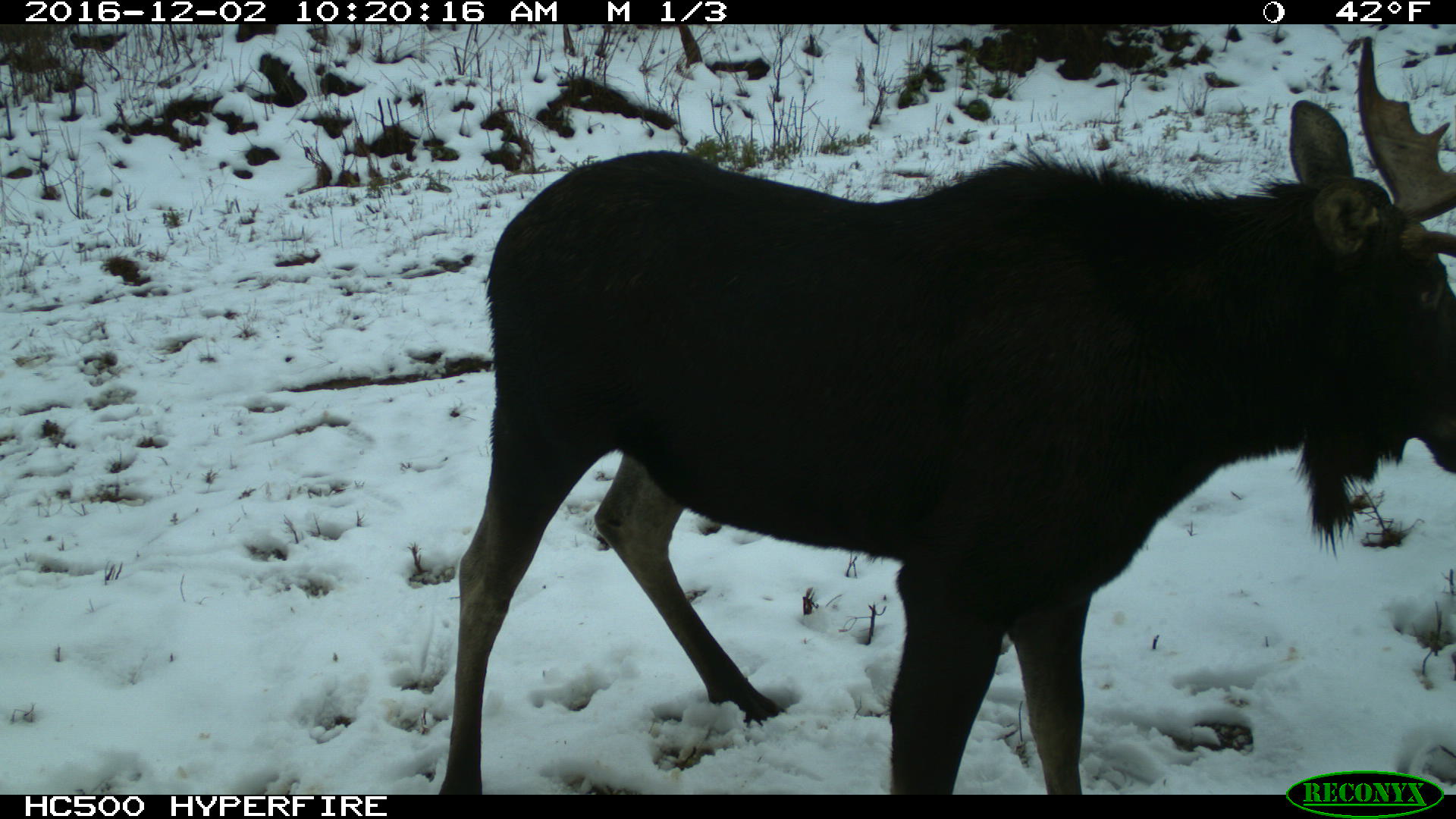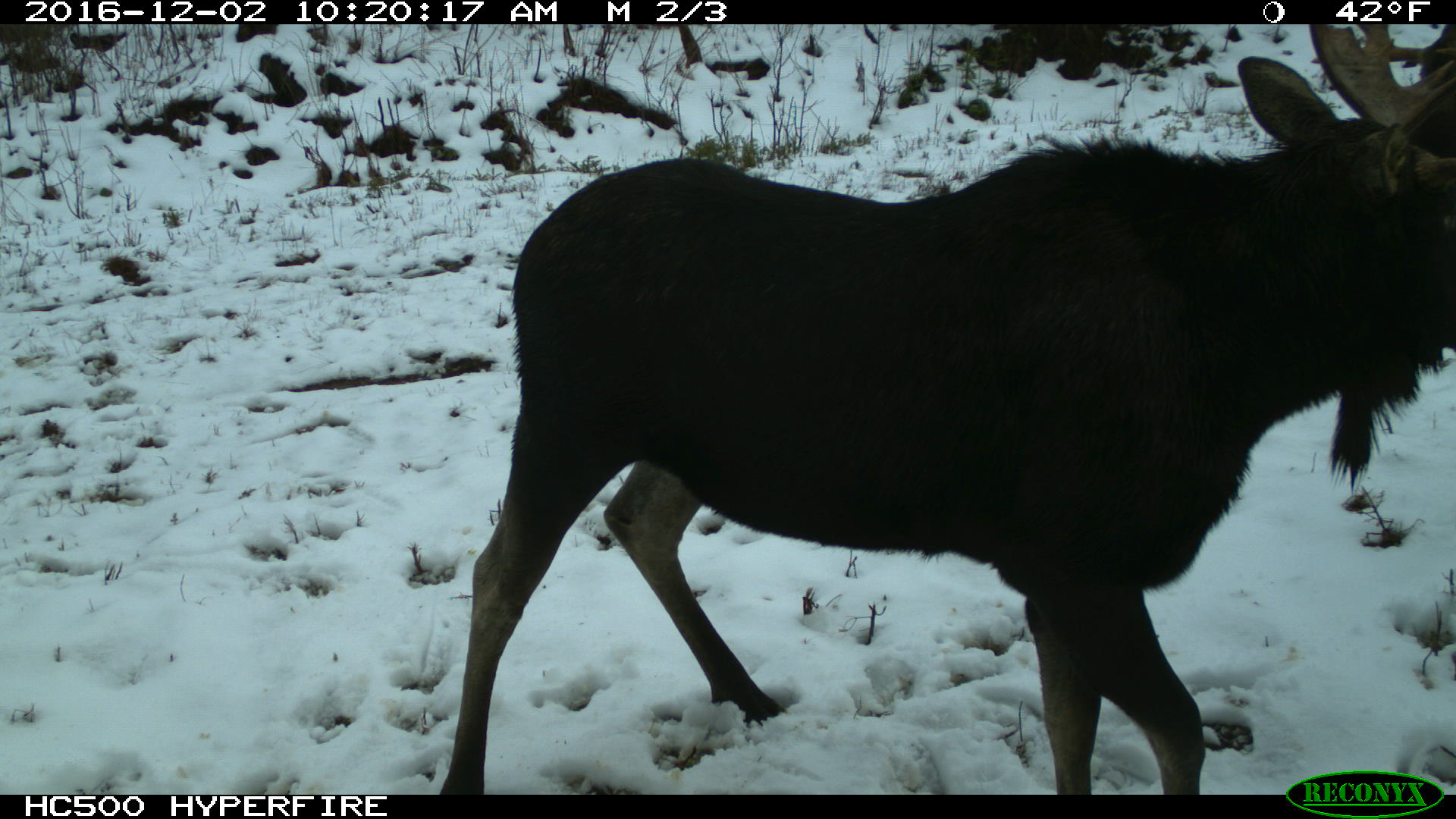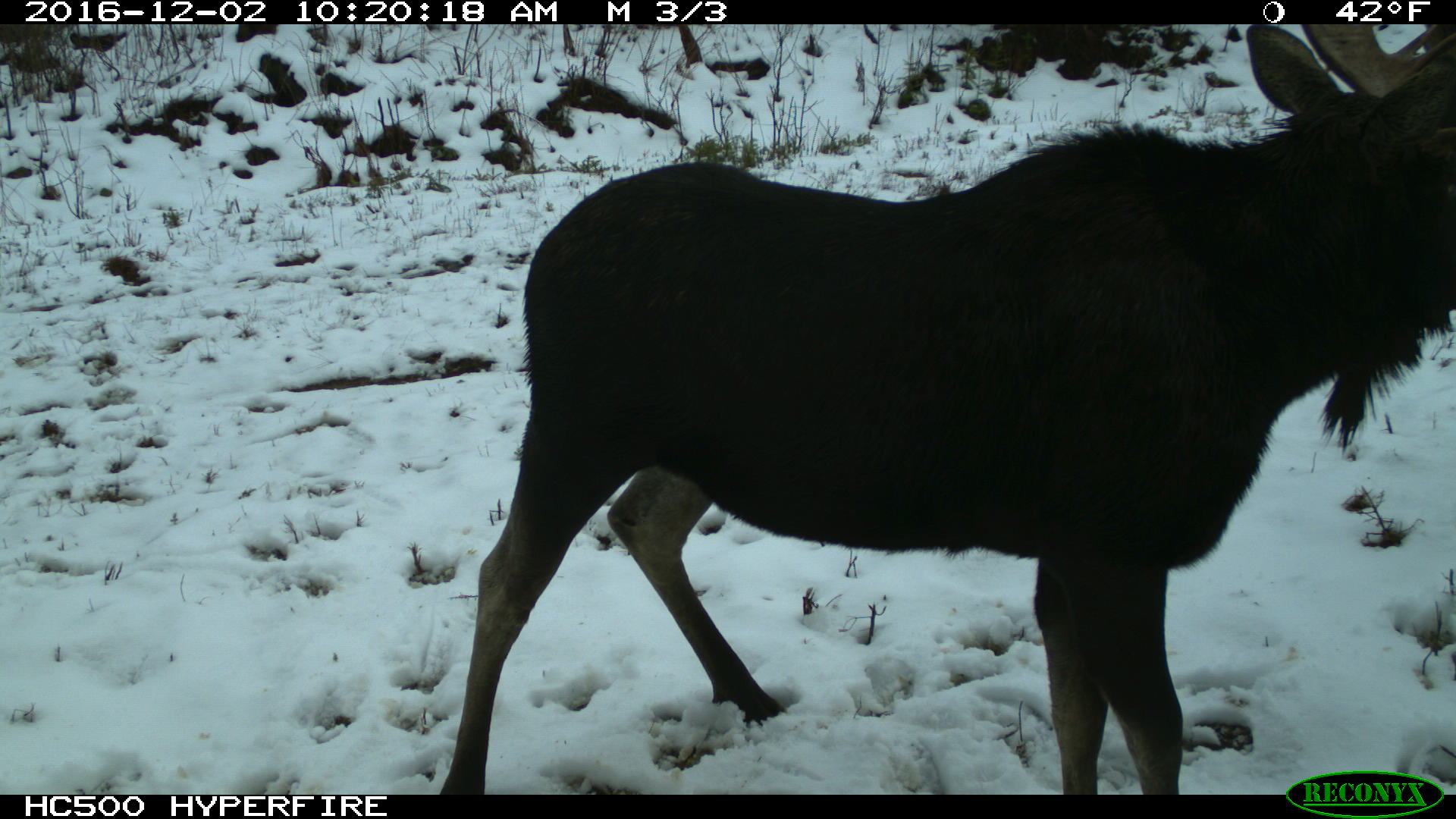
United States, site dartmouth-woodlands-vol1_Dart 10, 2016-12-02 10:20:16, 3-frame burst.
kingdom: Animalia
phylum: Chordata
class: Mammalia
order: Artiodactyla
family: Cervidae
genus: Alces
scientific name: Alces alces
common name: moose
Moose (Alces alces).